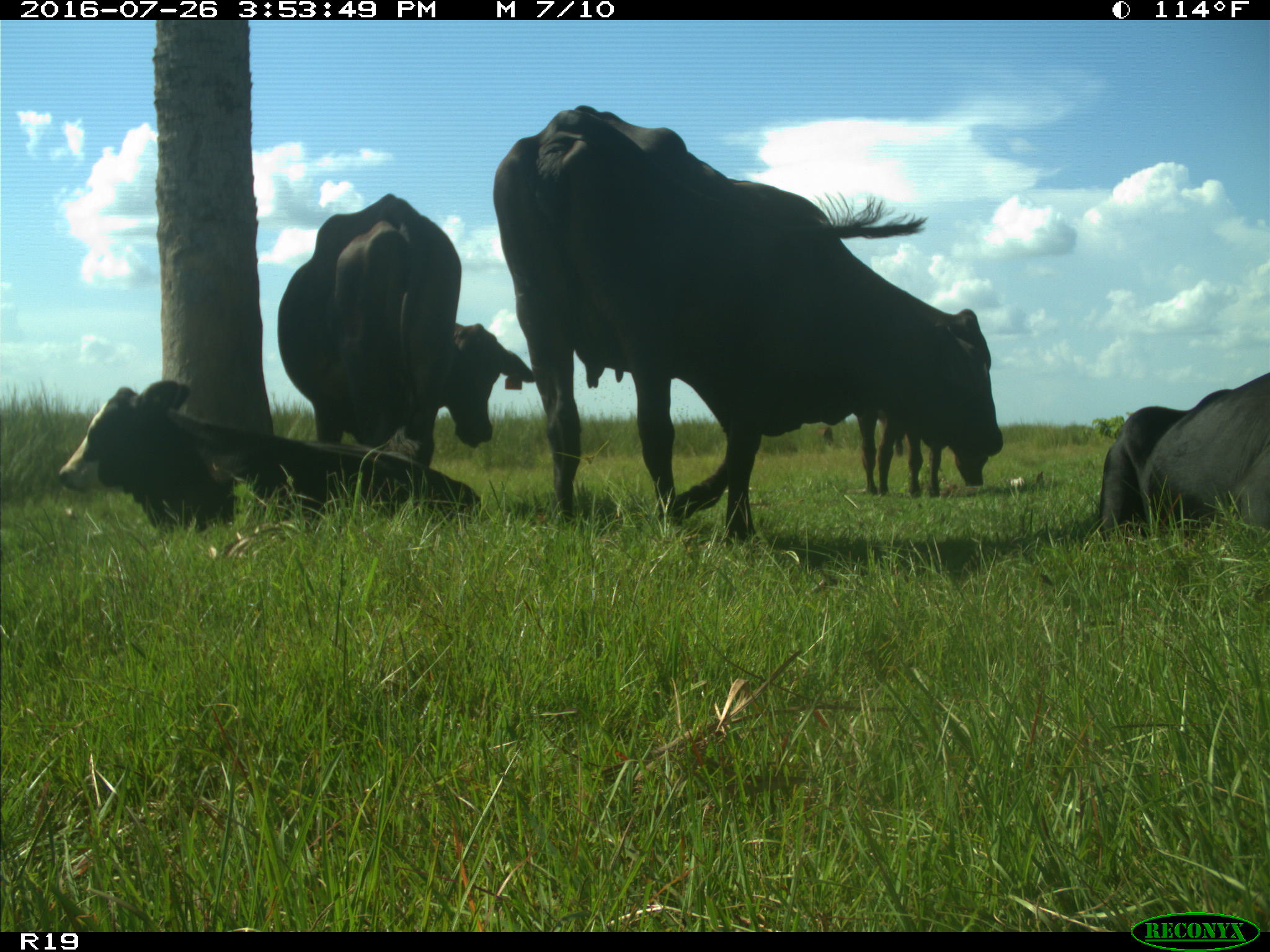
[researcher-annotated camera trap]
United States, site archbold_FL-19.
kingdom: Animalia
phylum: Chordata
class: Mammalia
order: Artiodactyla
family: Bovidae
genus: Bos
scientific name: Bos taurus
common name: domestic cow